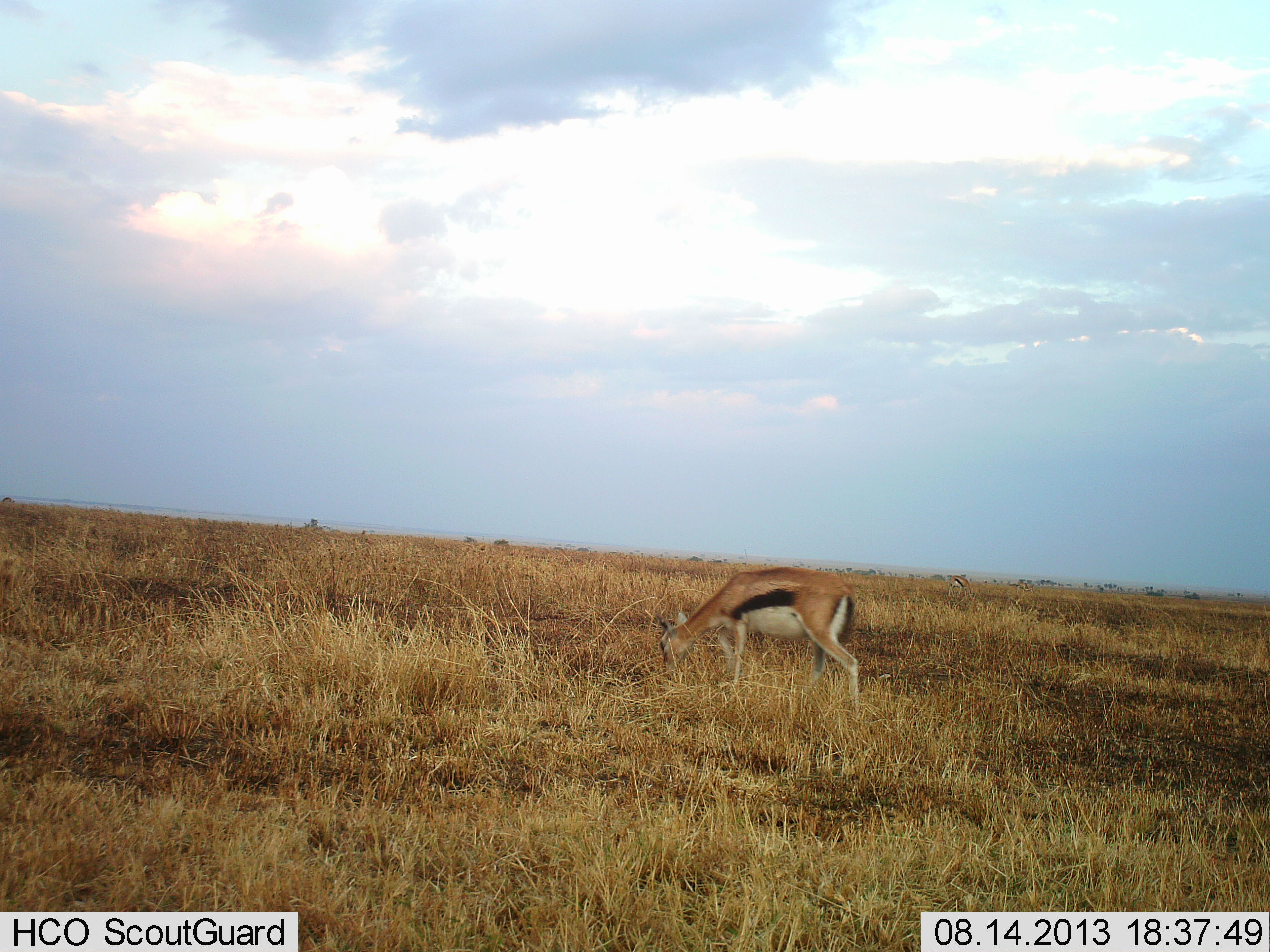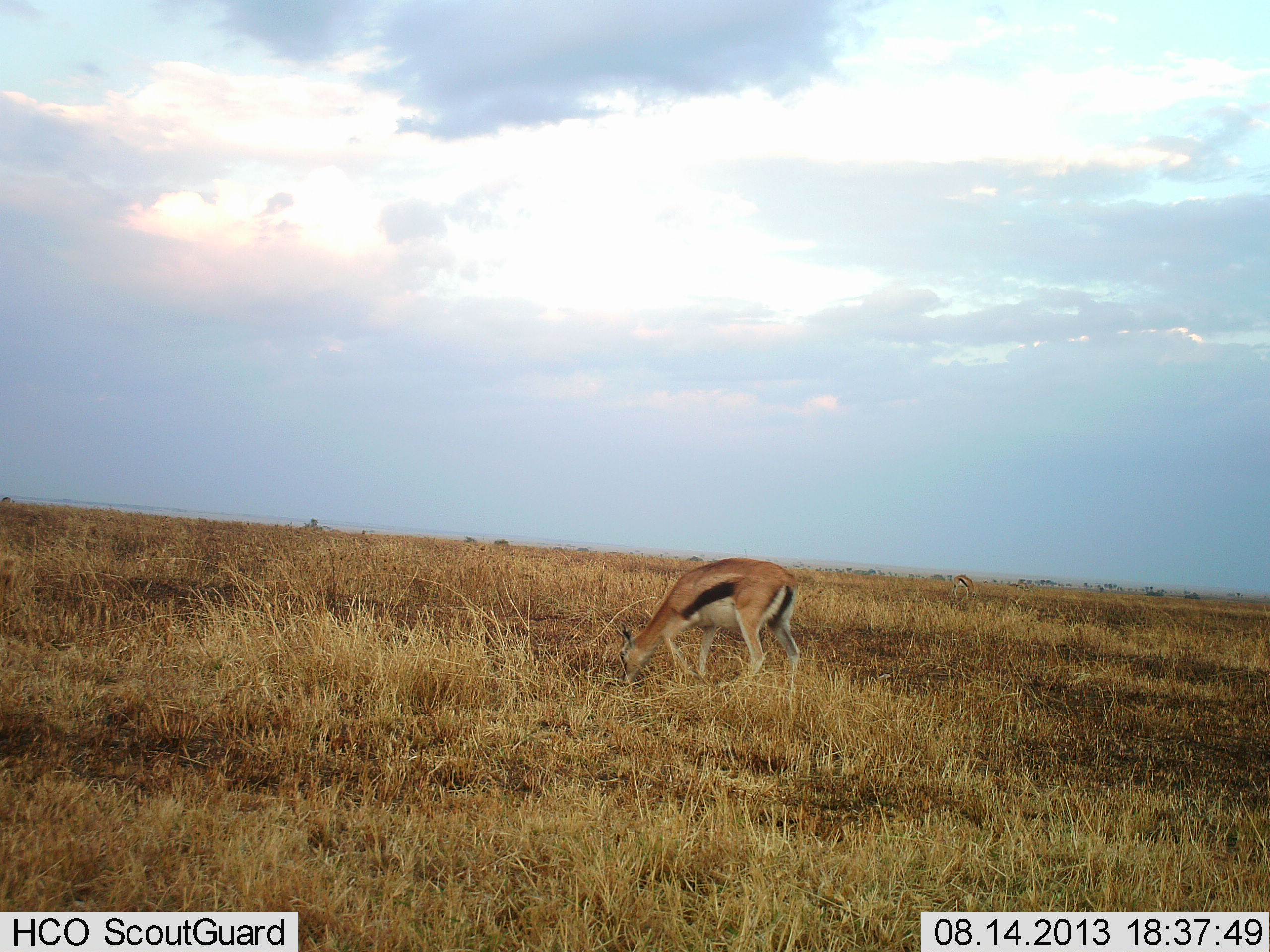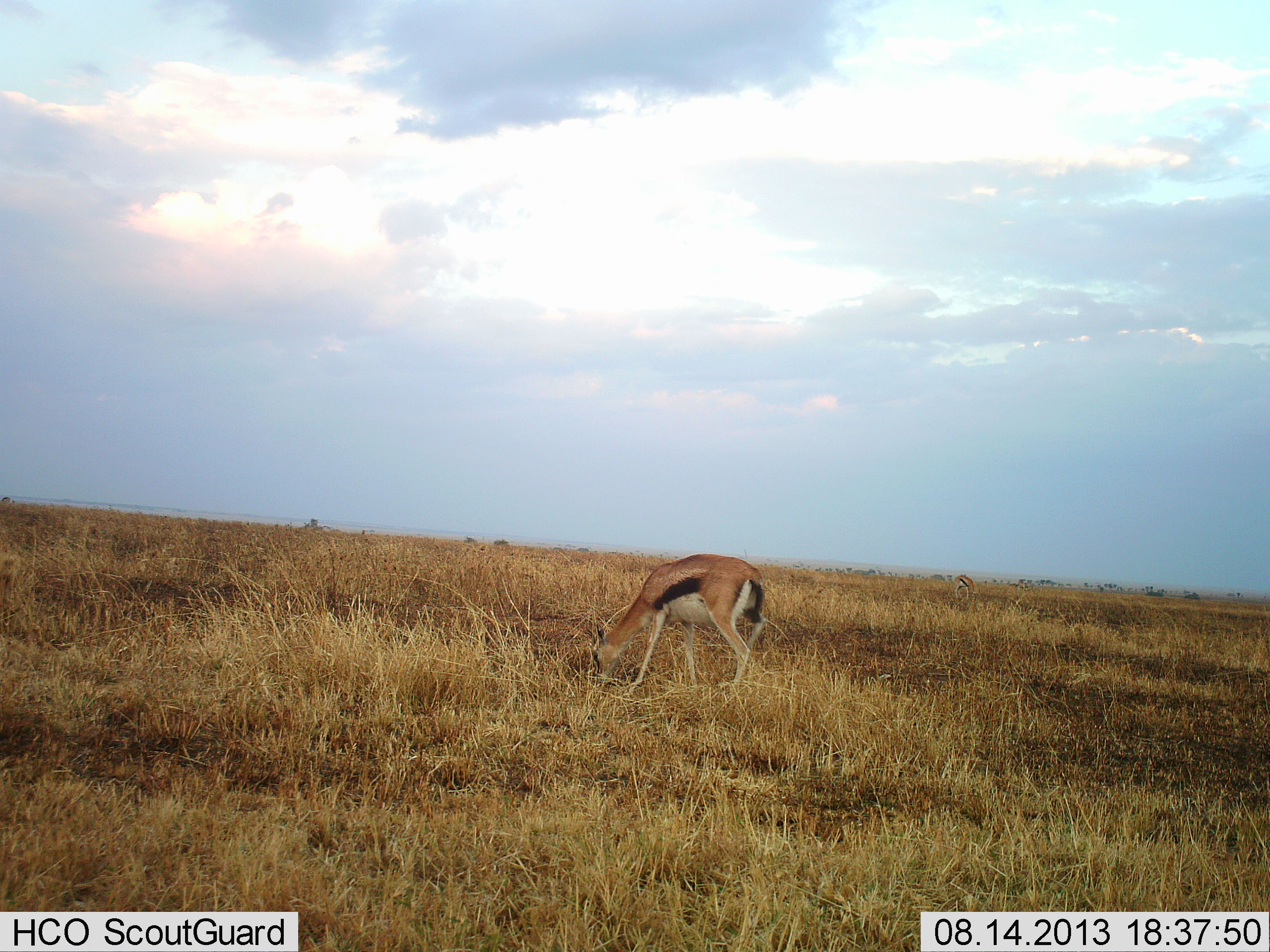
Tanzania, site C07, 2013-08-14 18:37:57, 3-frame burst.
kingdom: Animalia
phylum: Chordata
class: Mammalia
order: Artiodactyla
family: Bovidae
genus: Eudorcas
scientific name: Eudorcas thomsonii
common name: thomson's gazelle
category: gazellethomsons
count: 1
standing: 20%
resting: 0%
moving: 10%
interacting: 0%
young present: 0%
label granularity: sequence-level